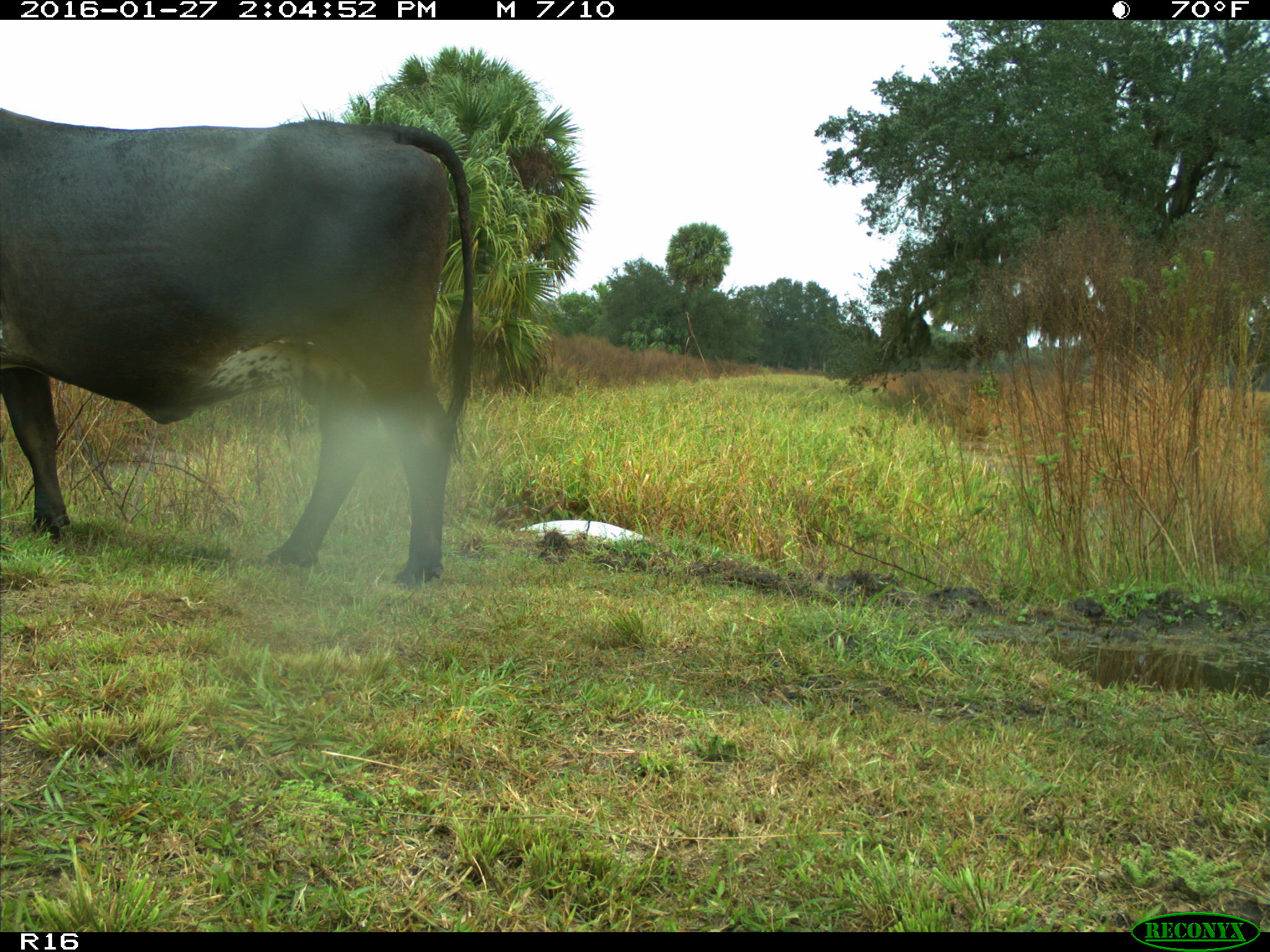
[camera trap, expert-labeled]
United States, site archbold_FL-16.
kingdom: Animalia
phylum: Chordata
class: Mammalia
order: Artiodactyla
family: Bovidae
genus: Bos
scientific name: Bos taurus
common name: domestic cow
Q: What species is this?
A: Bos taurus (domestic cow).